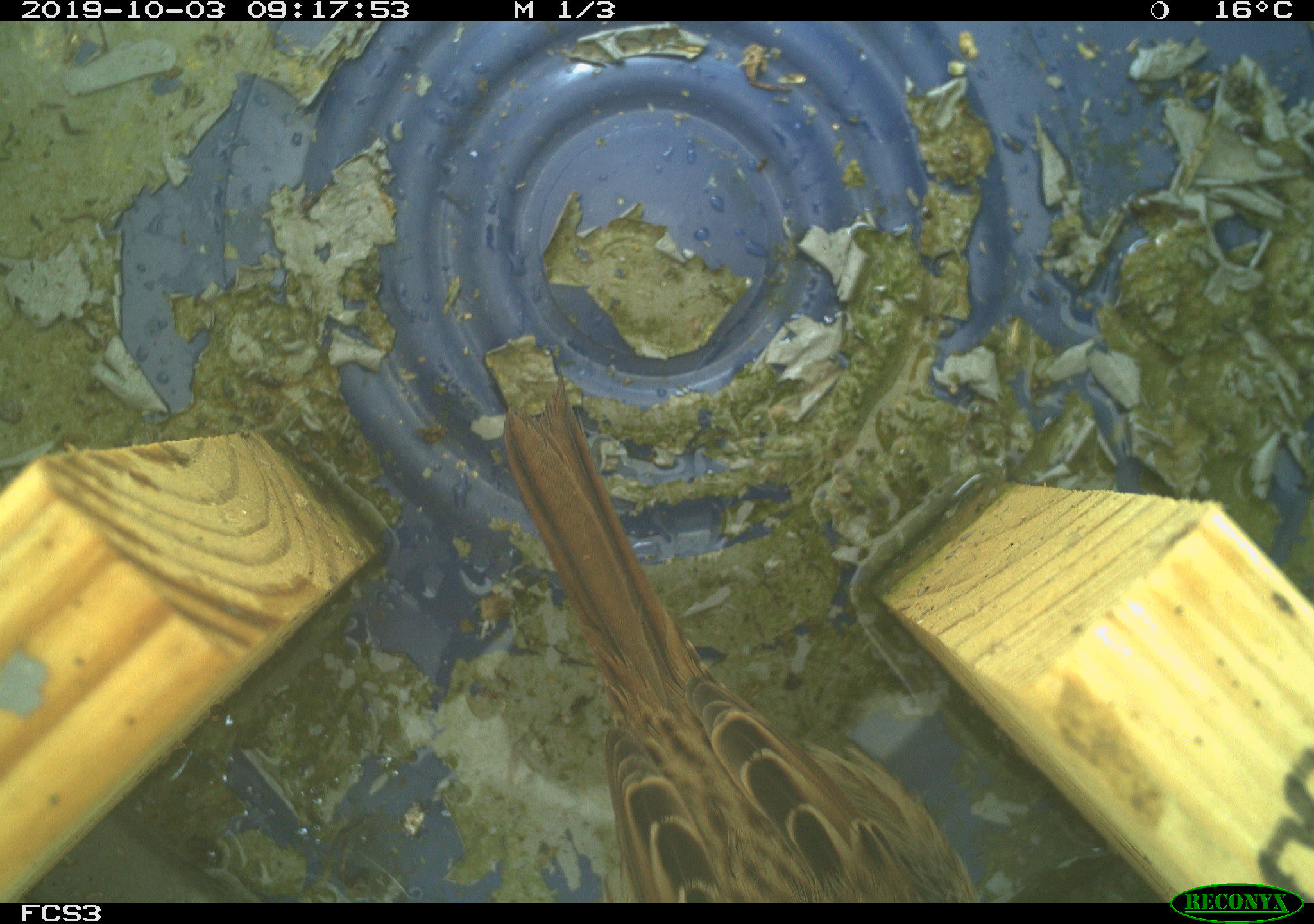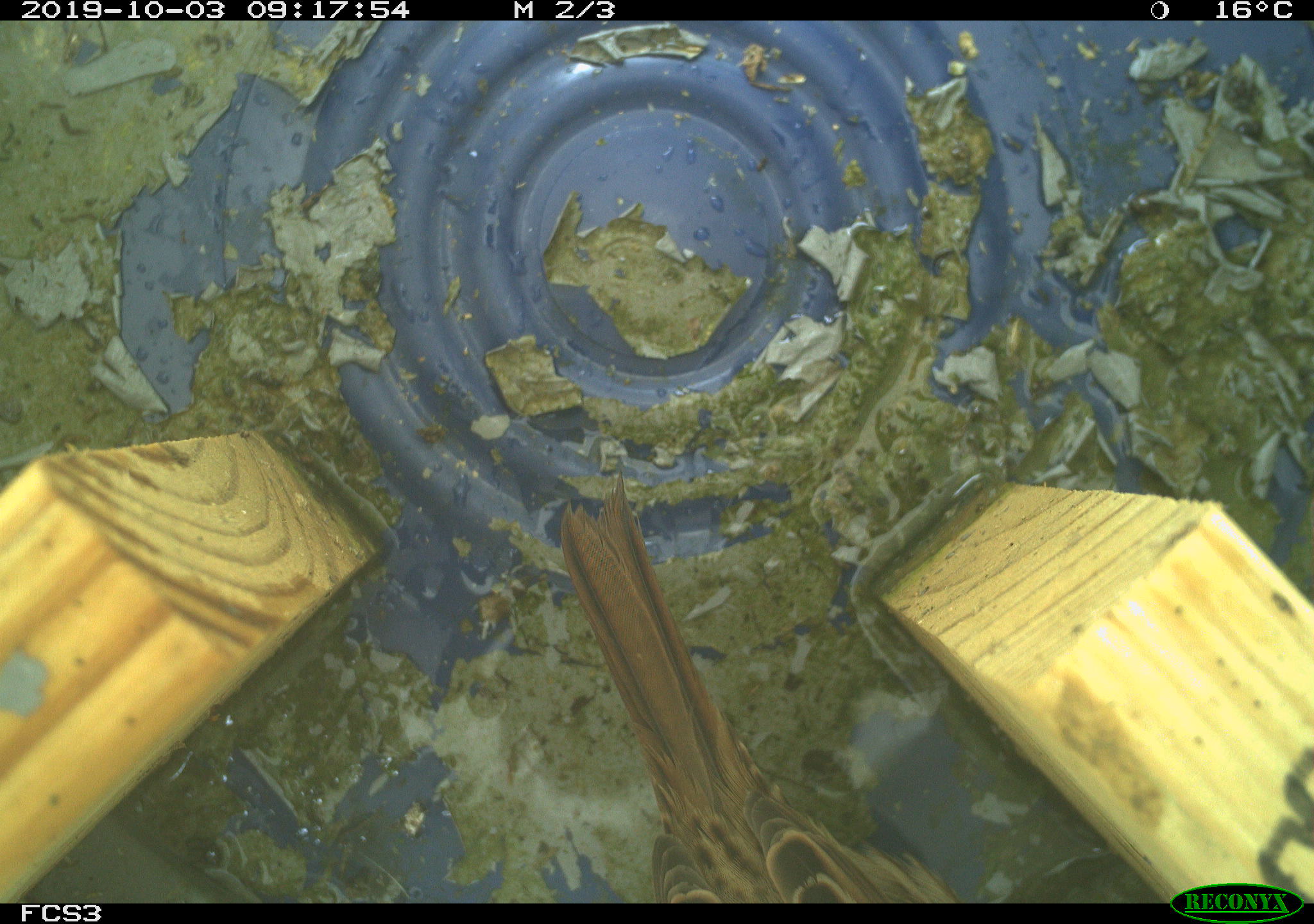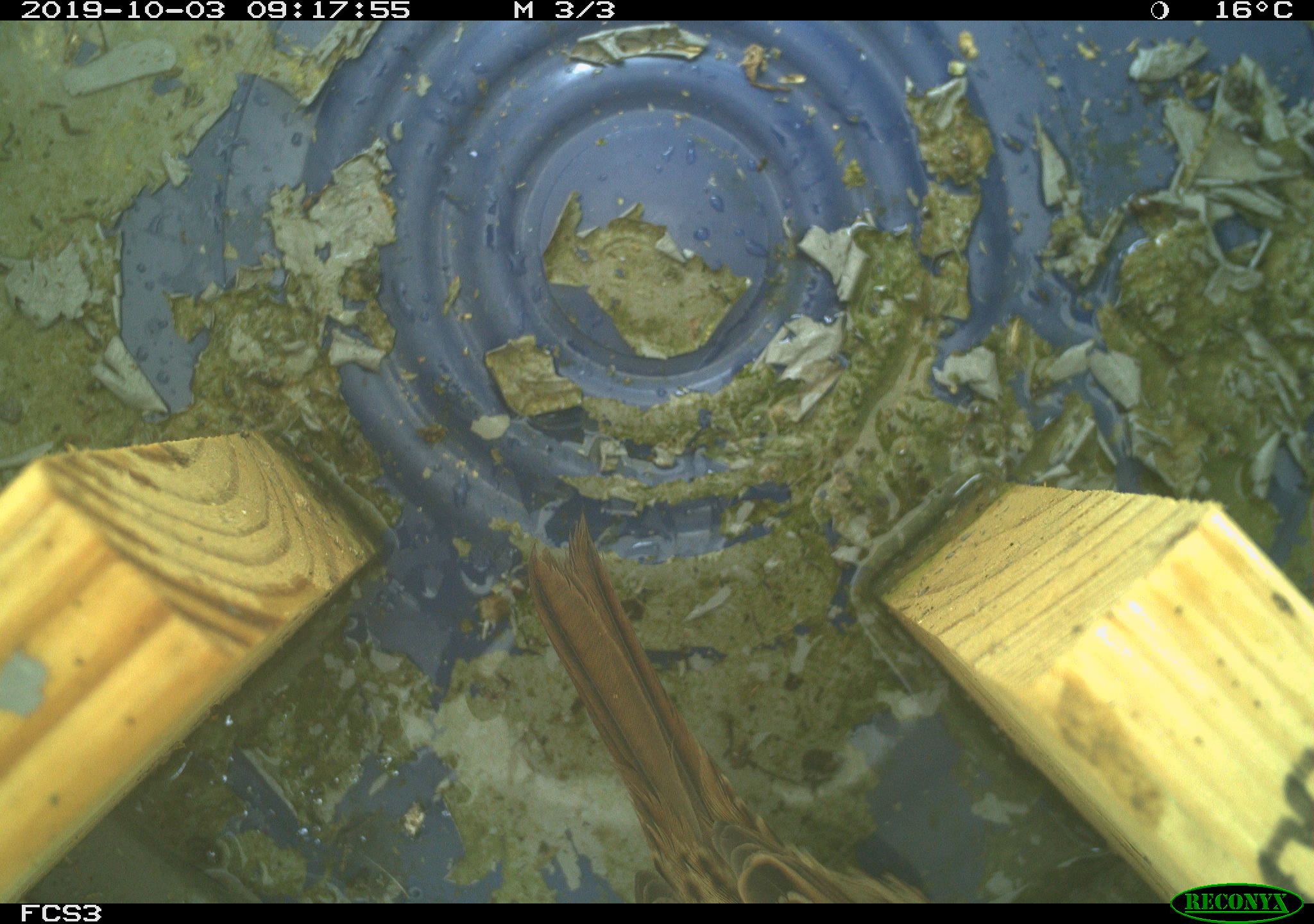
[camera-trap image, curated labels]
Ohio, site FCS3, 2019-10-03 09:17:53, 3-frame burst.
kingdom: Animalia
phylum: Chordata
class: Aves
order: Passeriformes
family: Passerellidae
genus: Melospiza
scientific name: Melospiza melodia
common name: song sparrow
Song sparrow (Melospiza melodia).